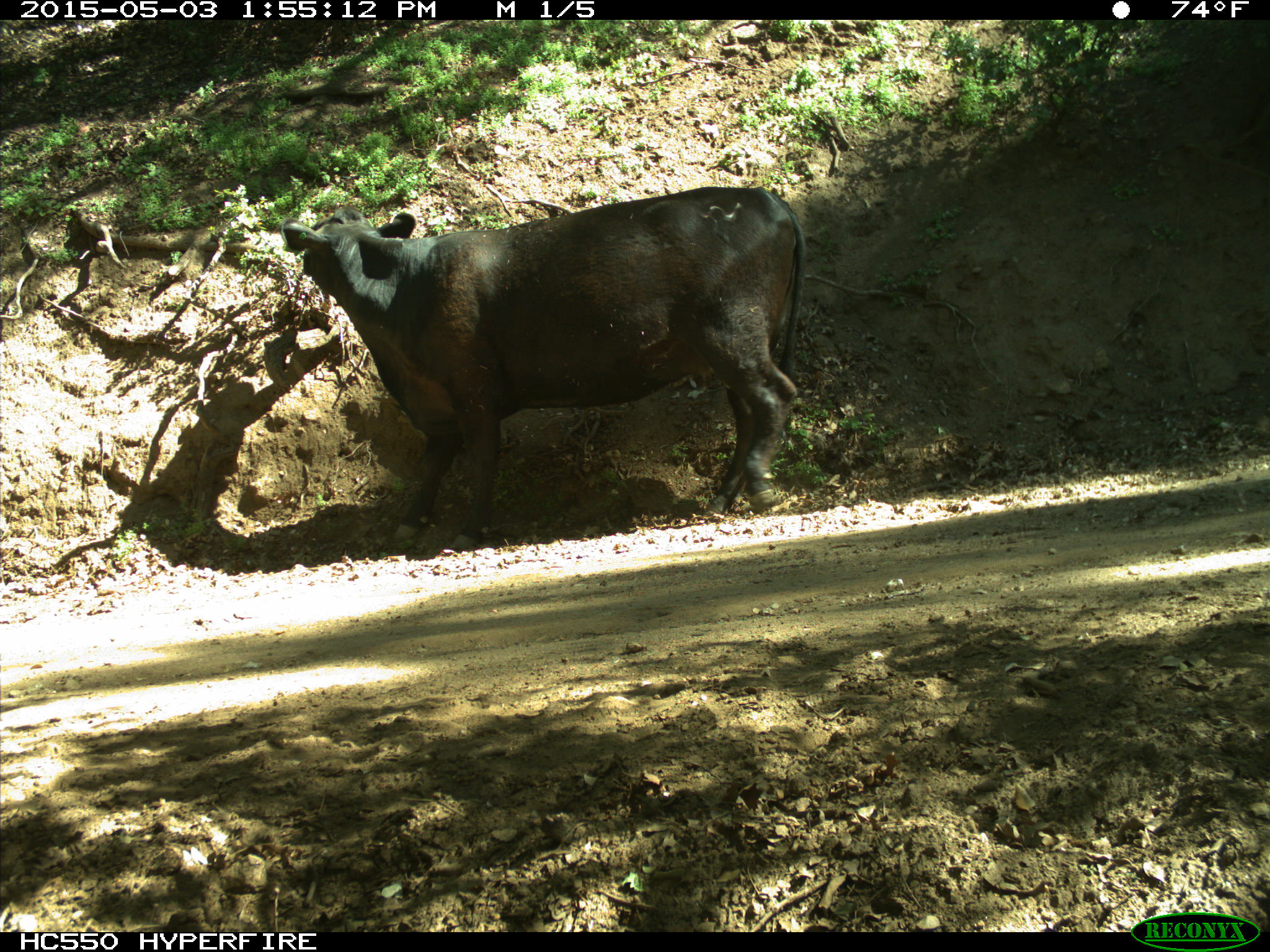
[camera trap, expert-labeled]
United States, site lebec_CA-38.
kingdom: Animalia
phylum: Chordata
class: Mammalia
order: Artiodactyla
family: Bovidae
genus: Bos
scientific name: Bos taurus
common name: domestic cow